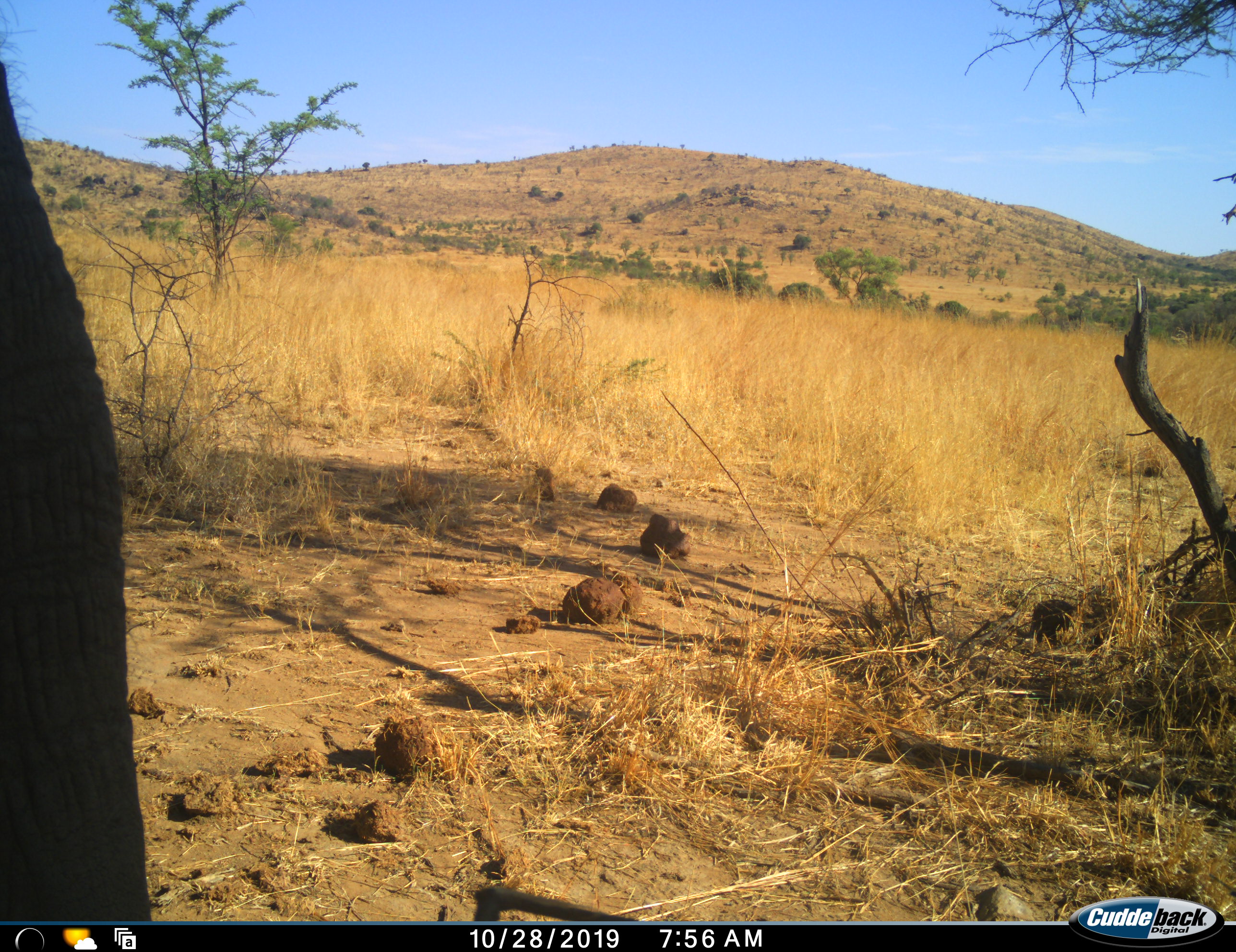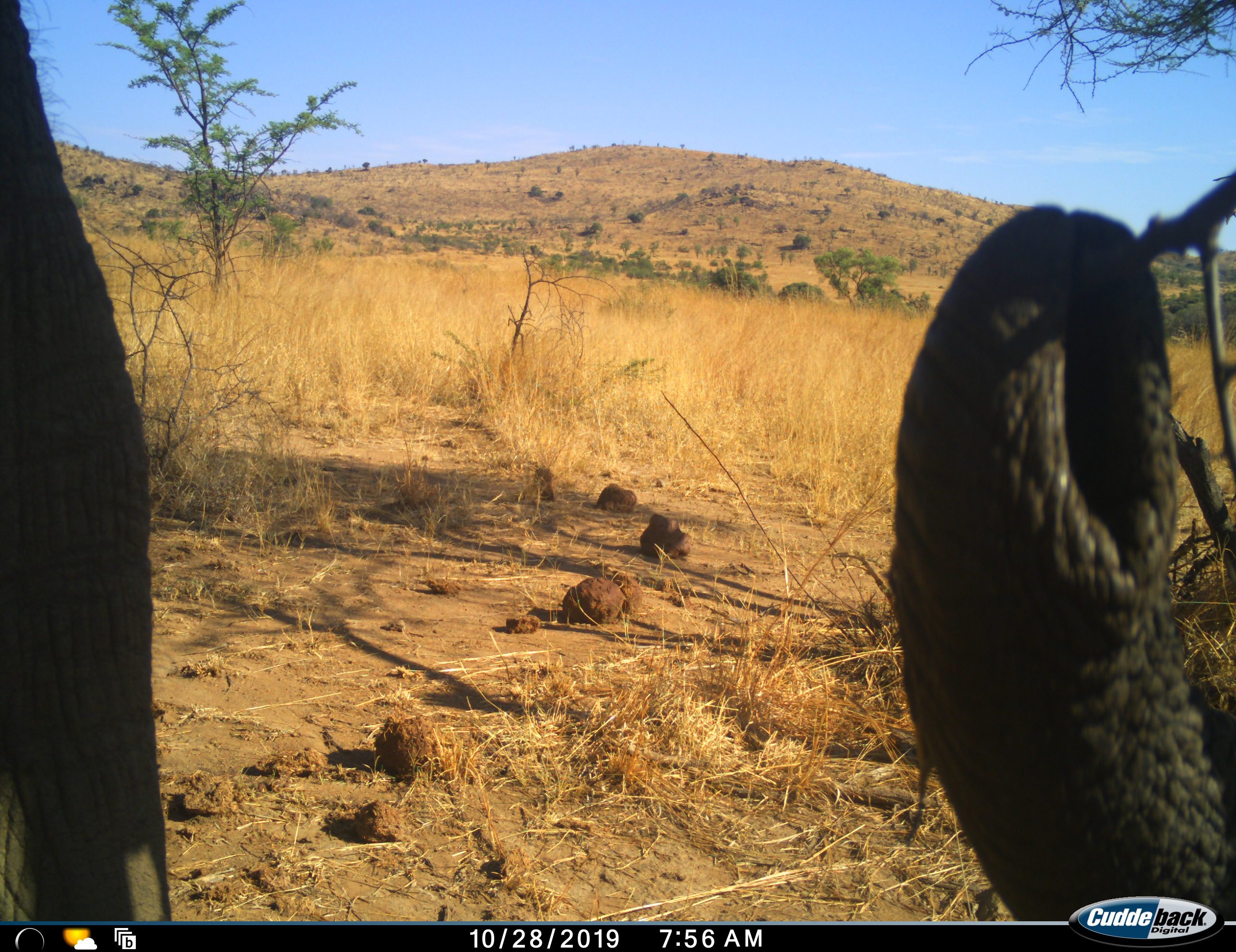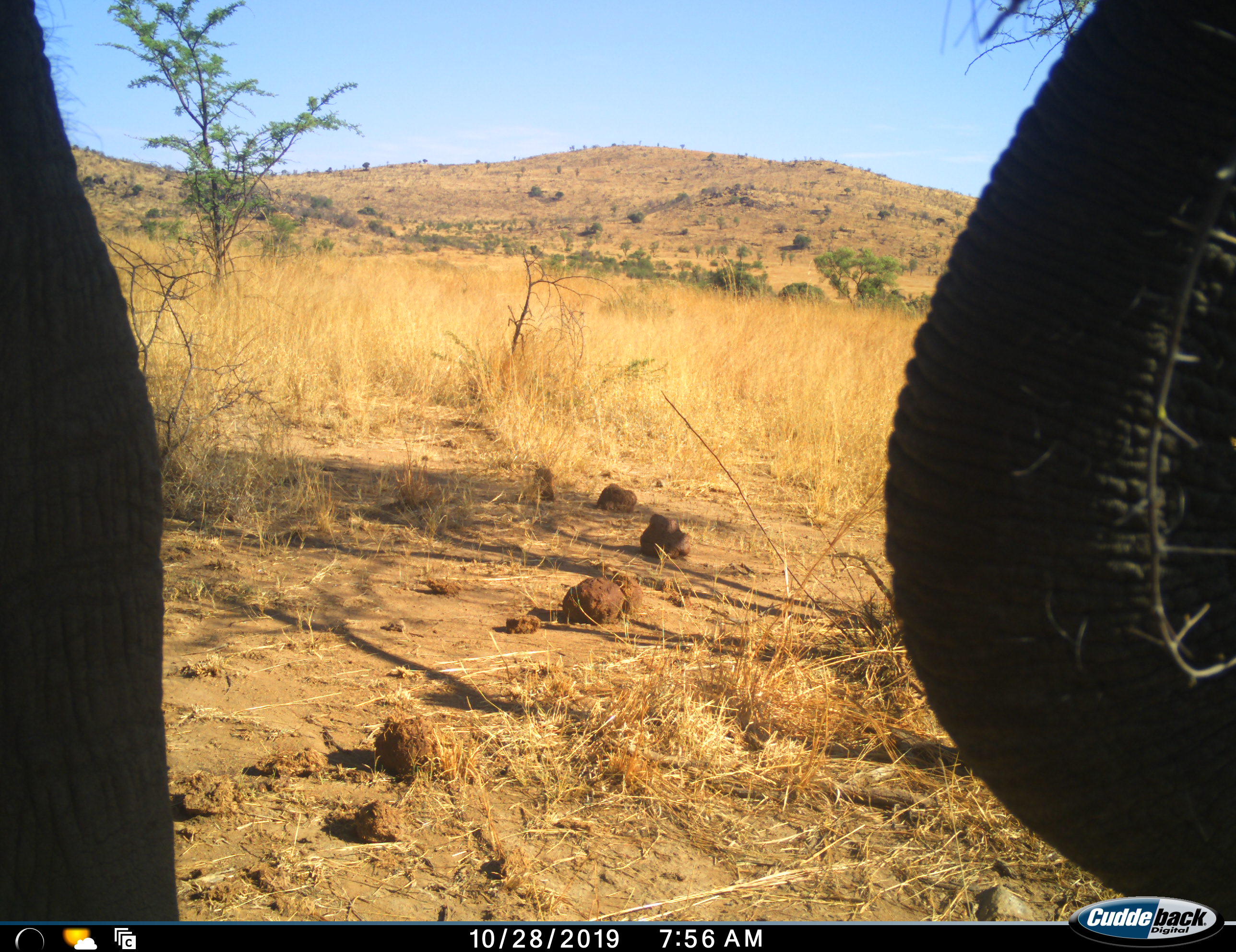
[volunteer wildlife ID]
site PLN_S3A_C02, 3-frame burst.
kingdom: Animalia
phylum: Chordata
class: Mammalia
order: Proboscidea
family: Elephantidae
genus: Loxodonta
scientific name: Loxodonta africana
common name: african bush elephant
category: elephant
Elephant (african bush elephant) (Loxodonta africana), count 1. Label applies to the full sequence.